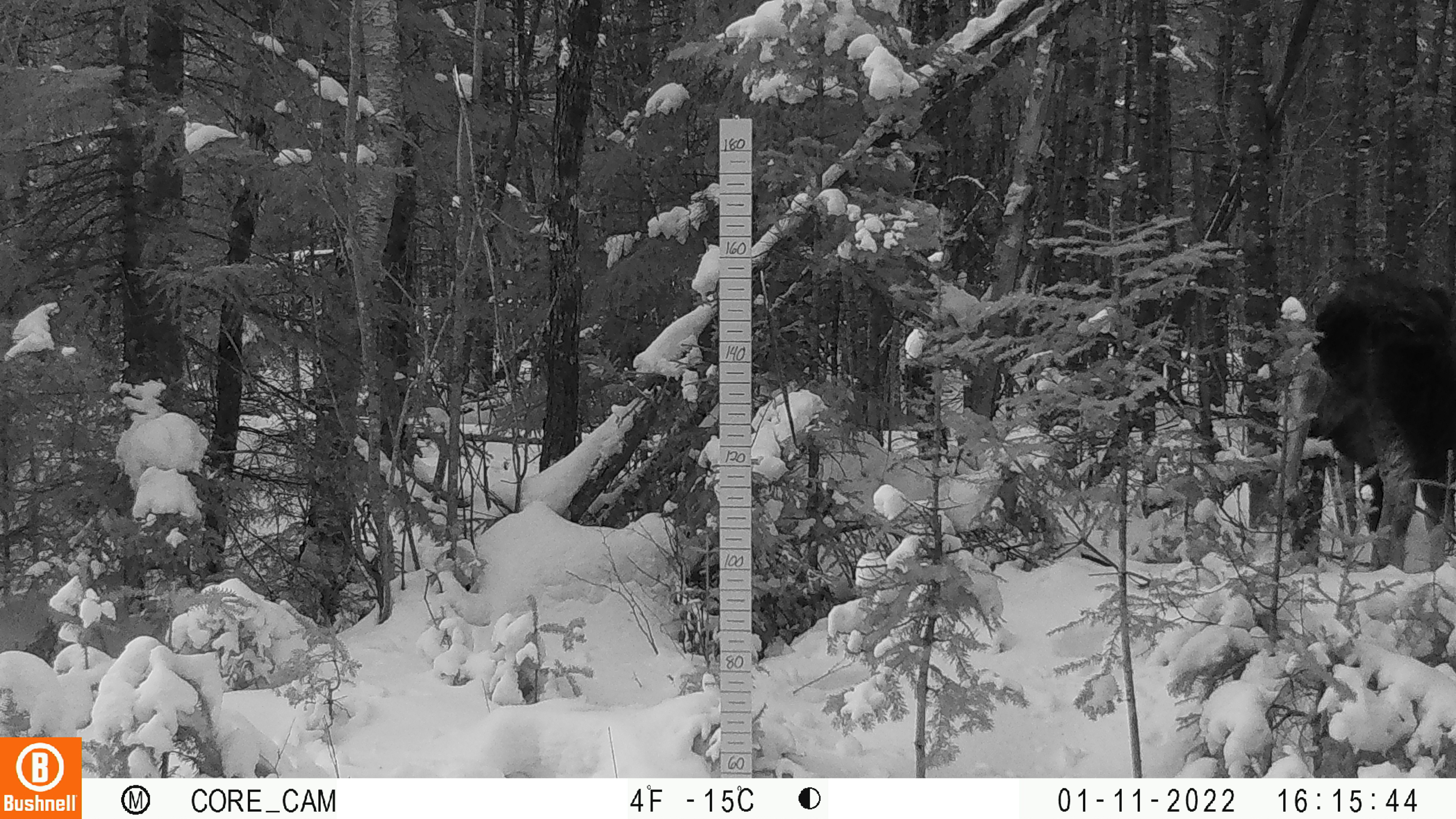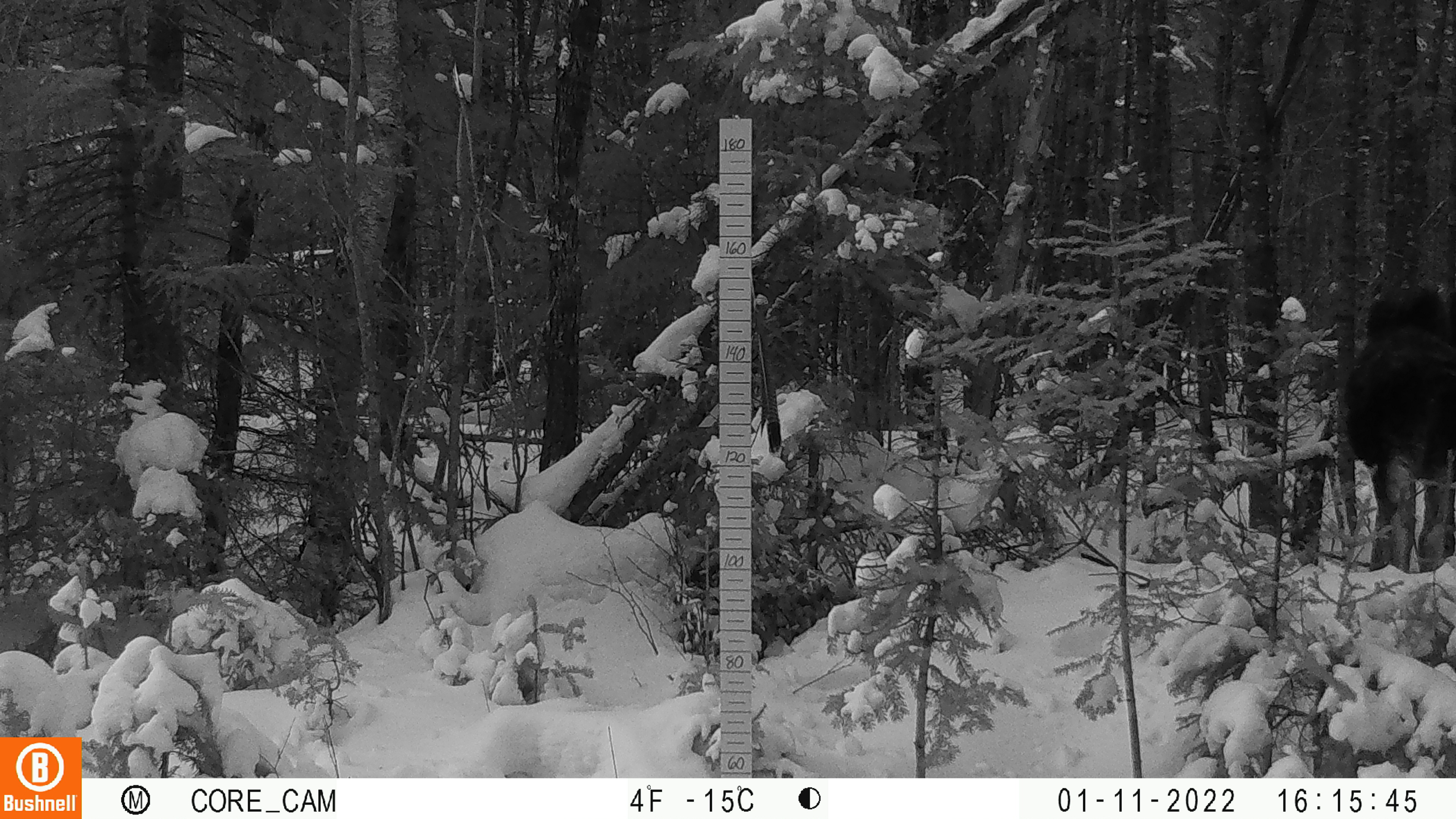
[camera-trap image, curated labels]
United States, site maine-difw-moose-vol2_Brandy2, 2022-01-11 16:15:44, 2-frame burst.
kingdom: Animalia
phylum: Chordata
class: Mammalia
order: Artiodactyla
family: Cervidae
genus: Alces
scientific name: Alces alces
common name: moose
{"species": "moose (Alces alces)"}